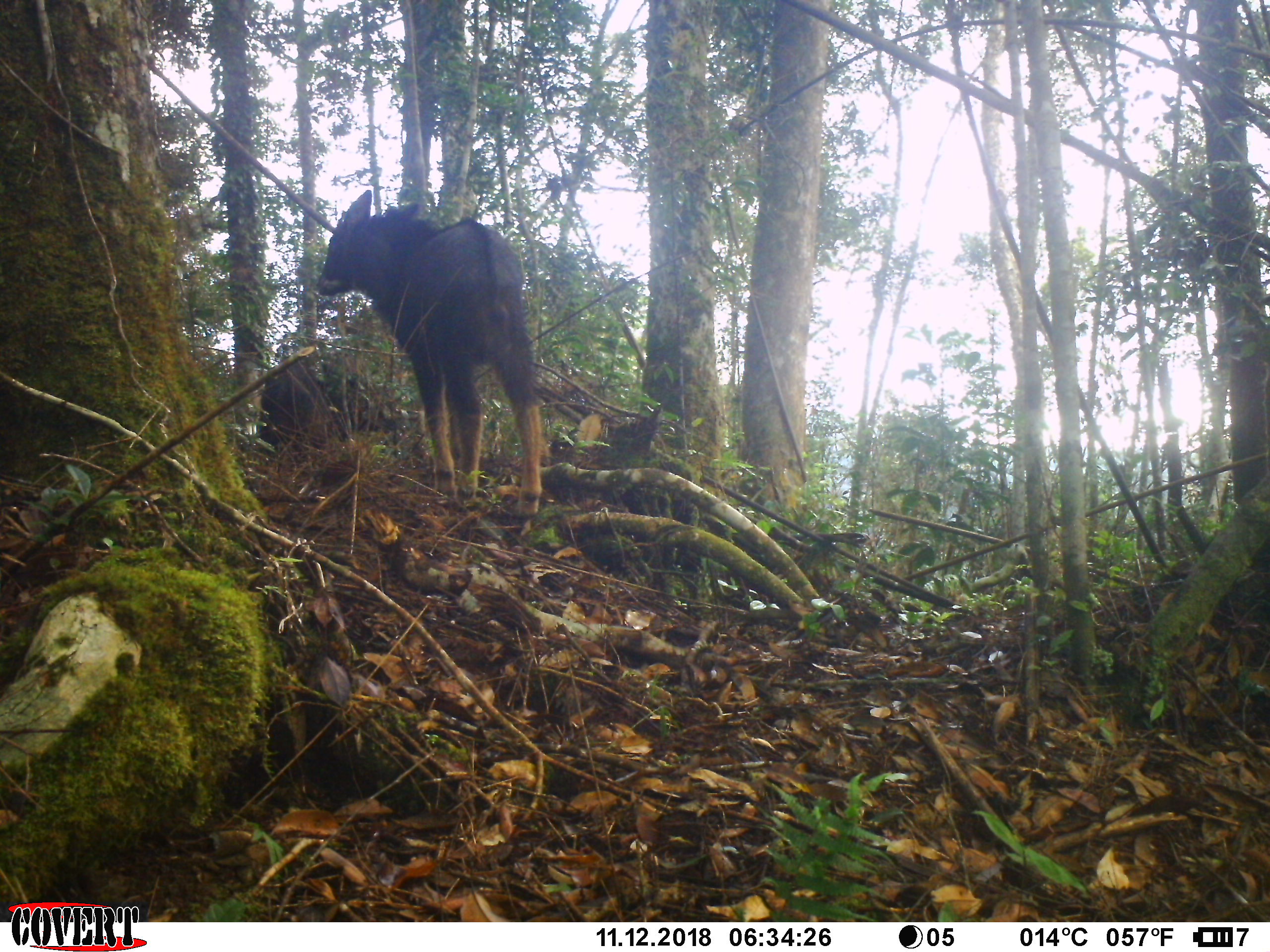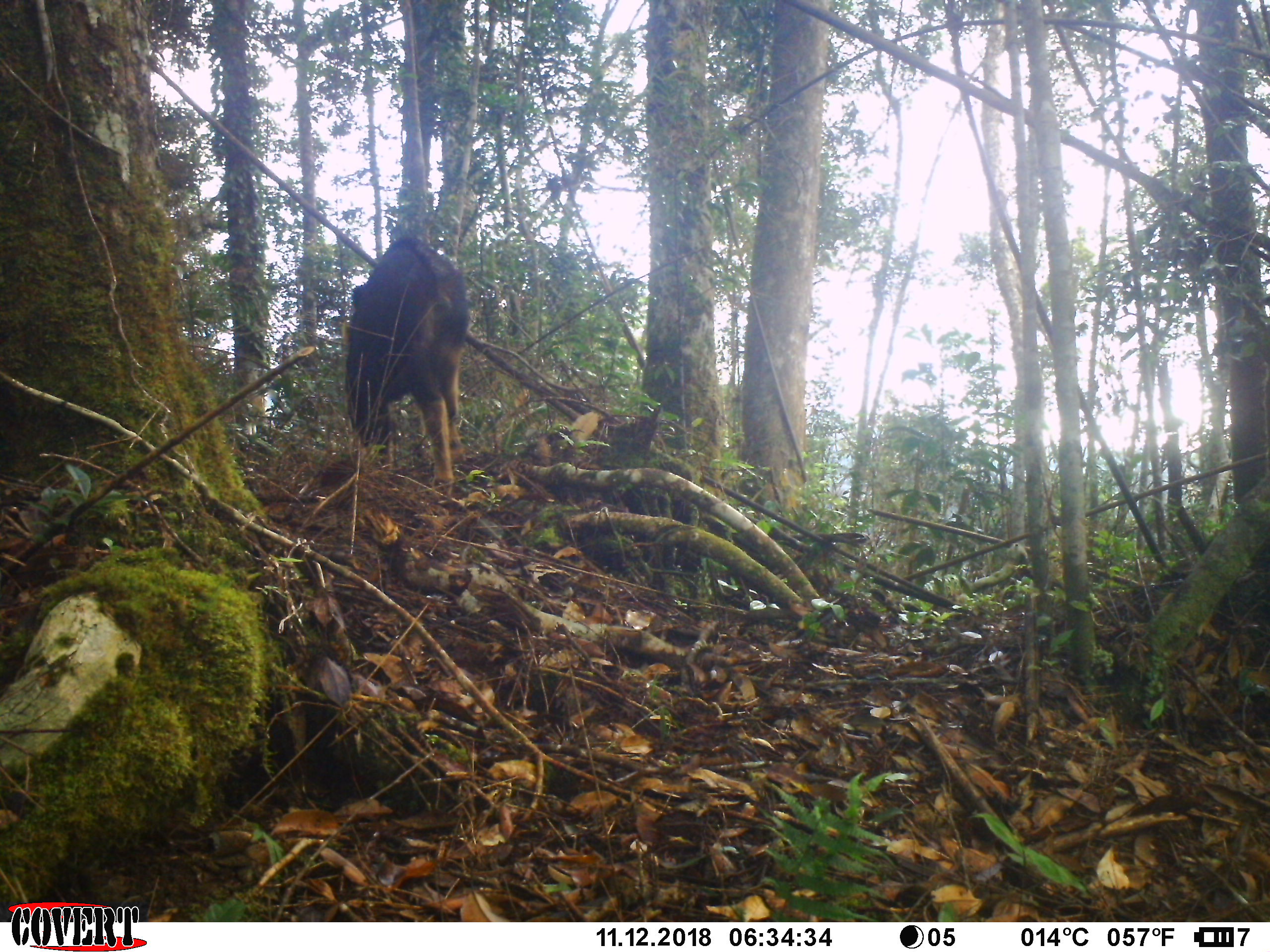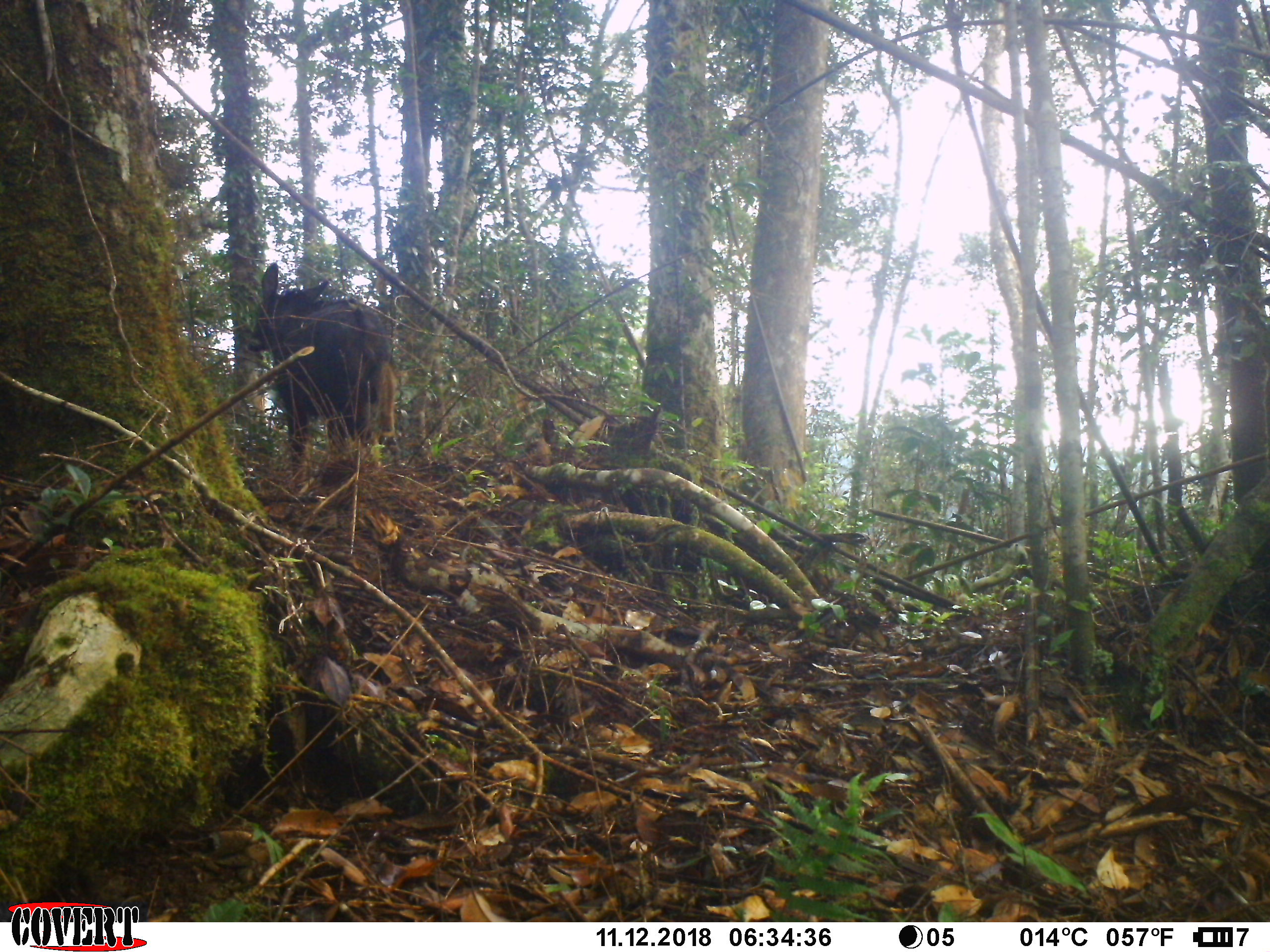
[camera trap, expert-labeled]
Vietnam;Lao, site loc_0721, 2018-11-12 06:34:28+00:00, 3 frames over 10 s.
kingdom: Animalia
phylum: Chordata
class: Mammalia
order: Artiodactyla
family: Bovidae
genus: Capricornis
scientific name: Capricornis sumatraensis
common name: chinese serow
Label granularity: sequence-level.